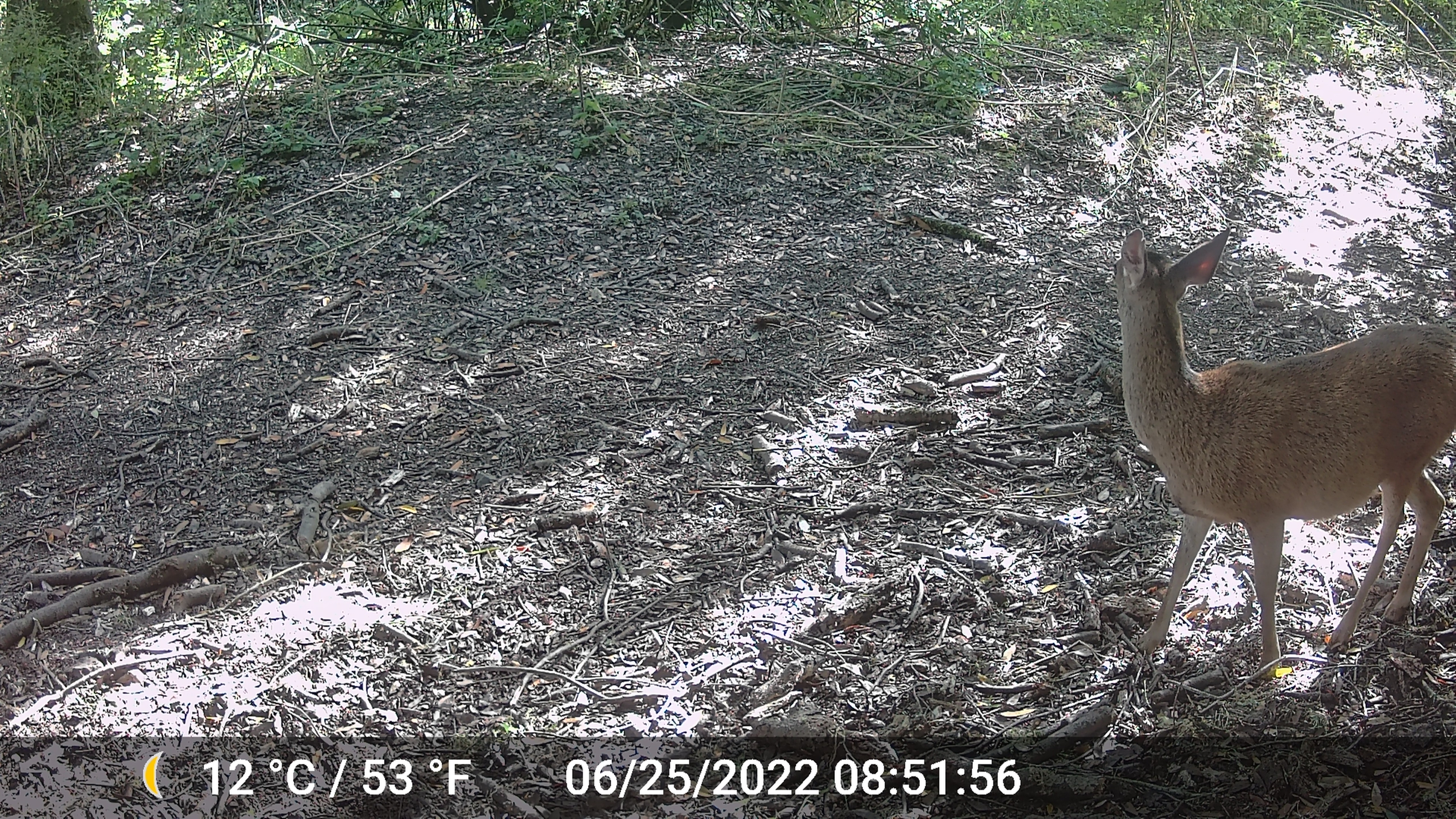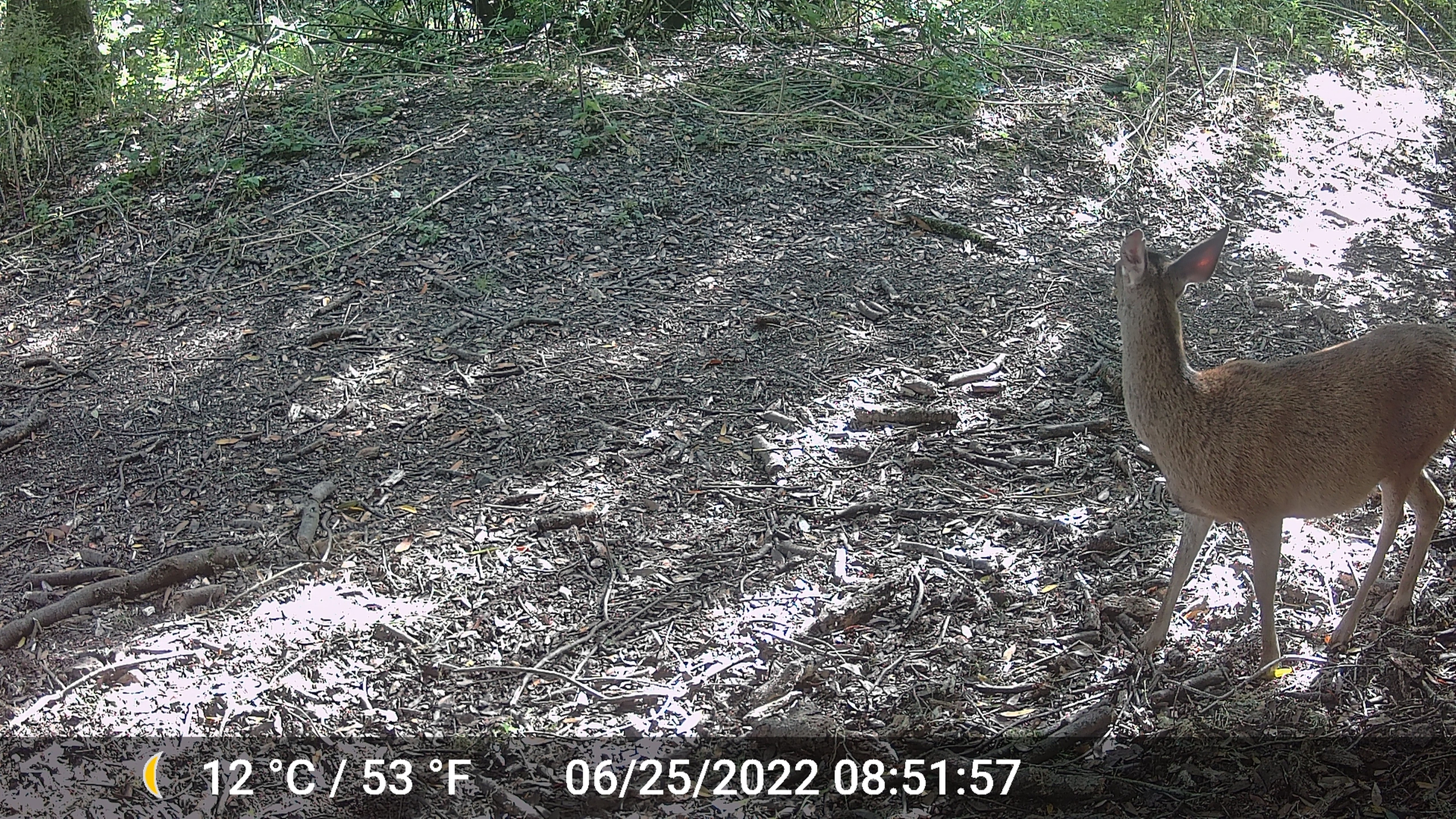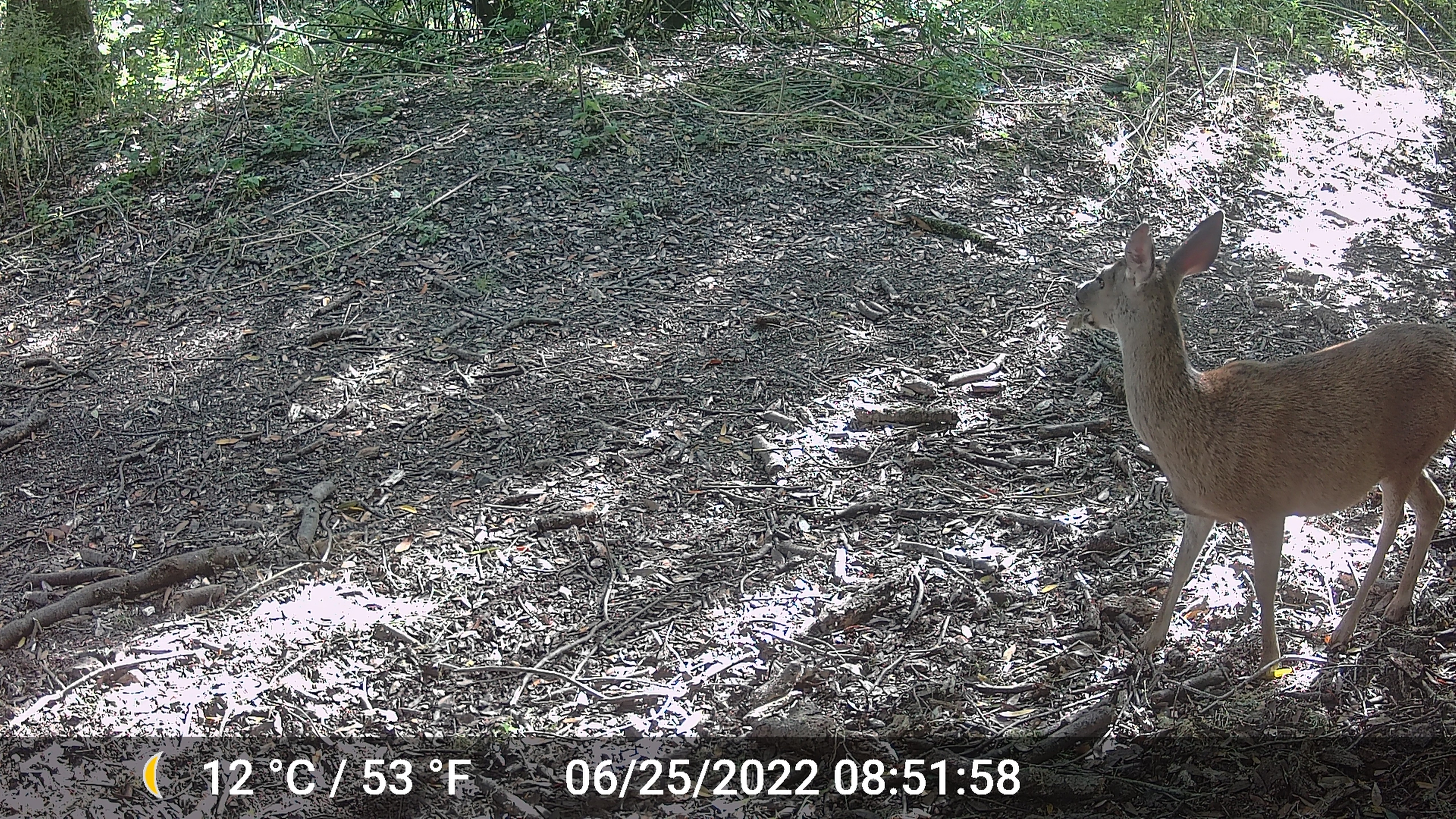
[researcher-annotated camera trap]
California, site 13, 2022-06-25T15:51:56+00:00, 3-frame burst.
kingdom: Animalia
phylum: Chordata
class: Mammalia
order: Artiodactyla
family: Cervidae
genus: Odocoileus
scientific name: Odocoileus hemionus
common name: mule deer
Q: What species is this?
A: Mule deer (Odocoileus hemionus).